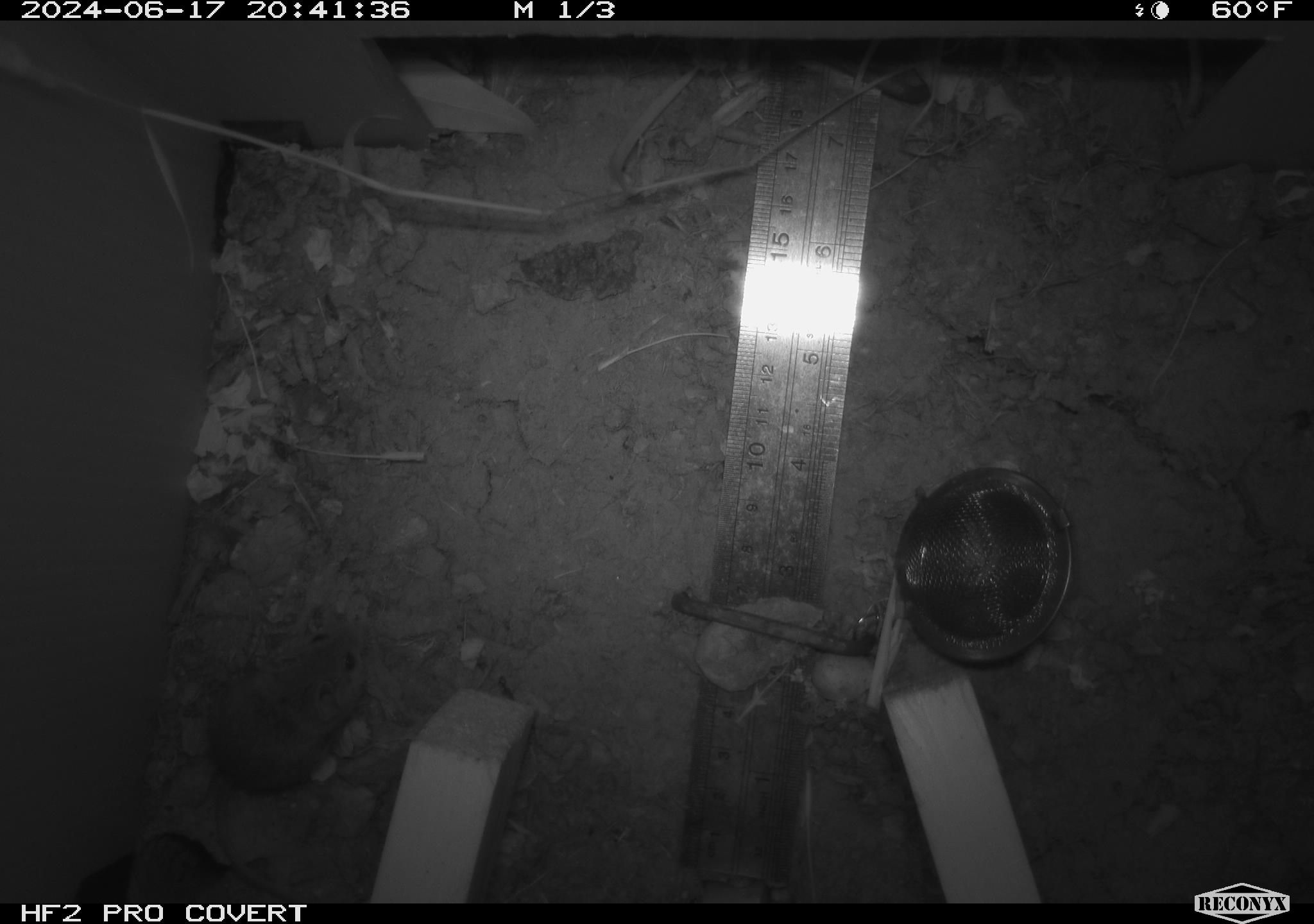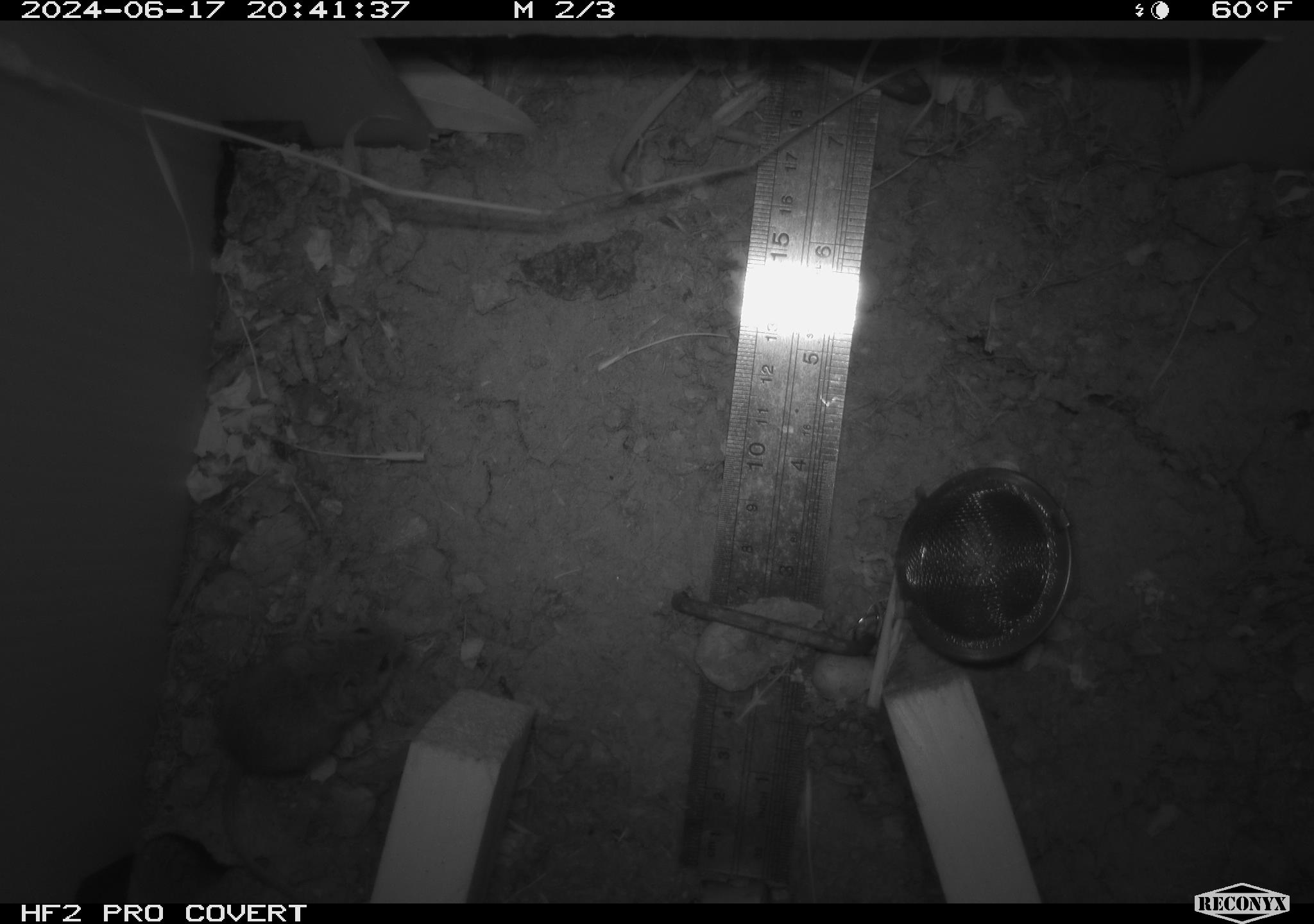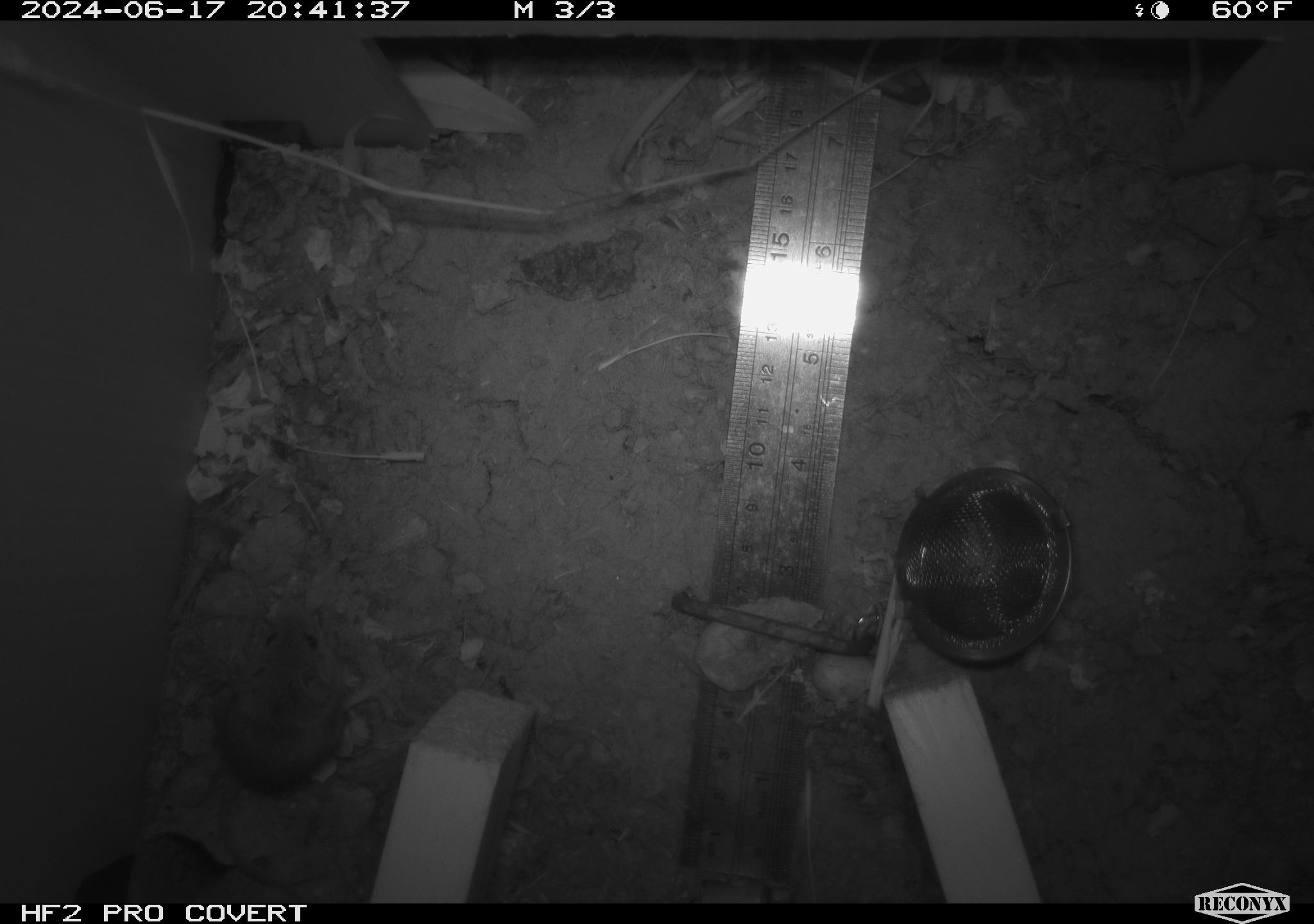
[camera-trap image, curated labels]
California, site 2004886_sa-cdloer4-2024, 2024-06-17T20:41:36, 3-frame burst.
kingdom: Animalia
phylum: Chordata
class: Mammalia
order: Rodentia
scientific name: Rodentia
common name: rodent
Rodent (Rodentia).